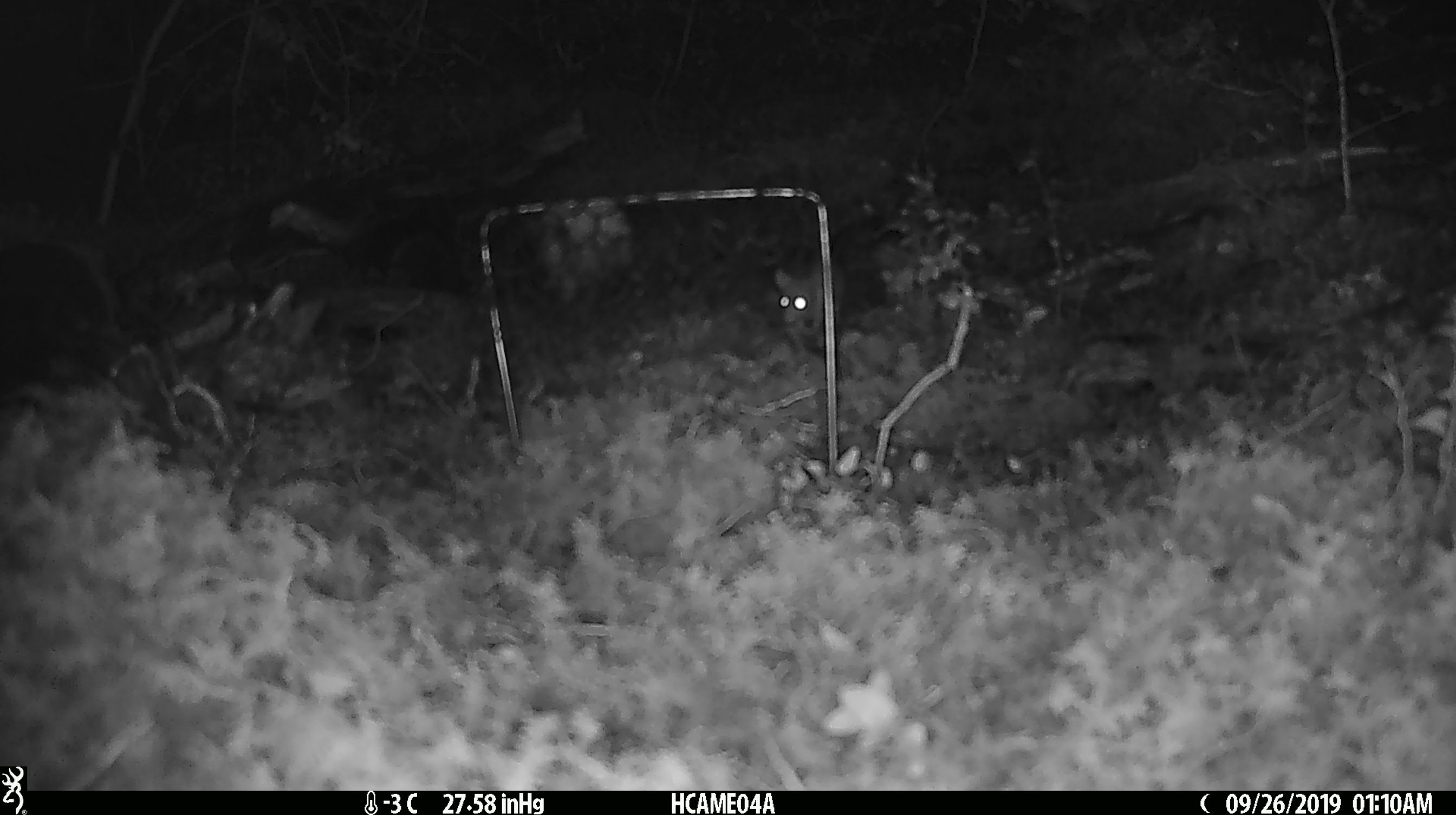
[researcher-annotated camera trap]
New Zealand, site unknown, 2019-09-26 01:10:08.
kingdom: Animalia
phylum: Chordata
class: Mammalia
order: Rodentia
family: Muridae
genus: Mus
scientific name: Mus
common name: mouse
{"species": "mouse (Mus)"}